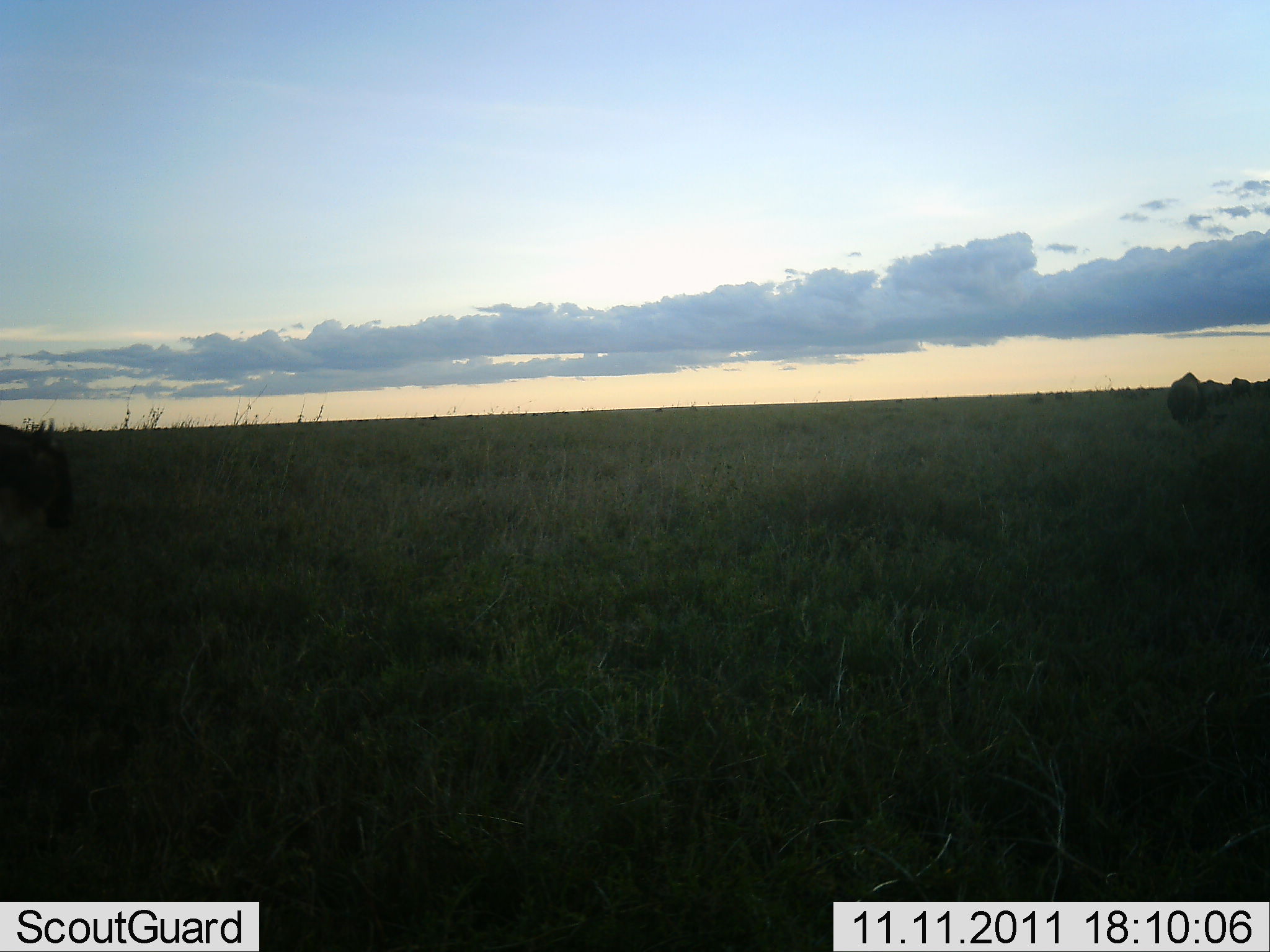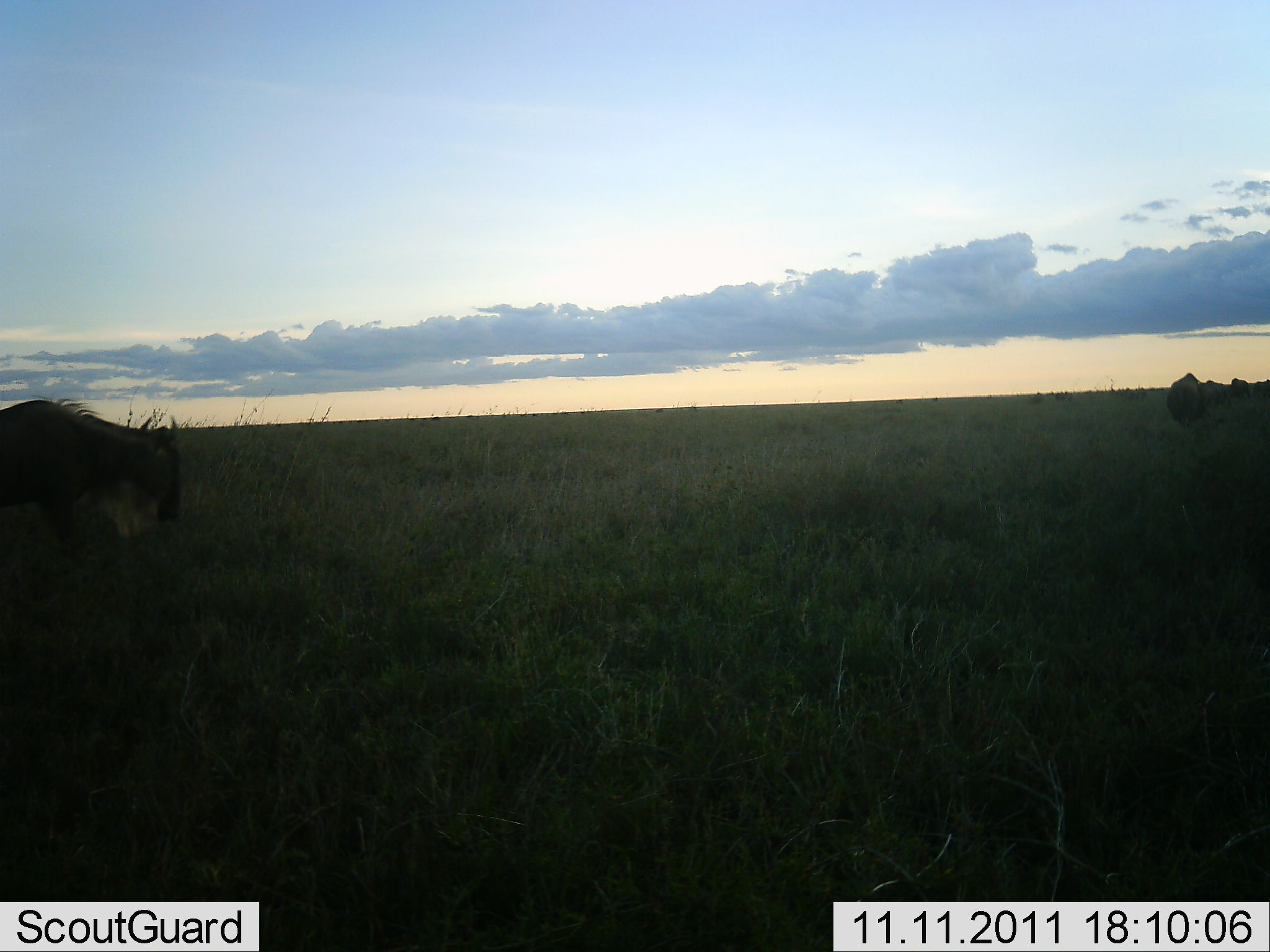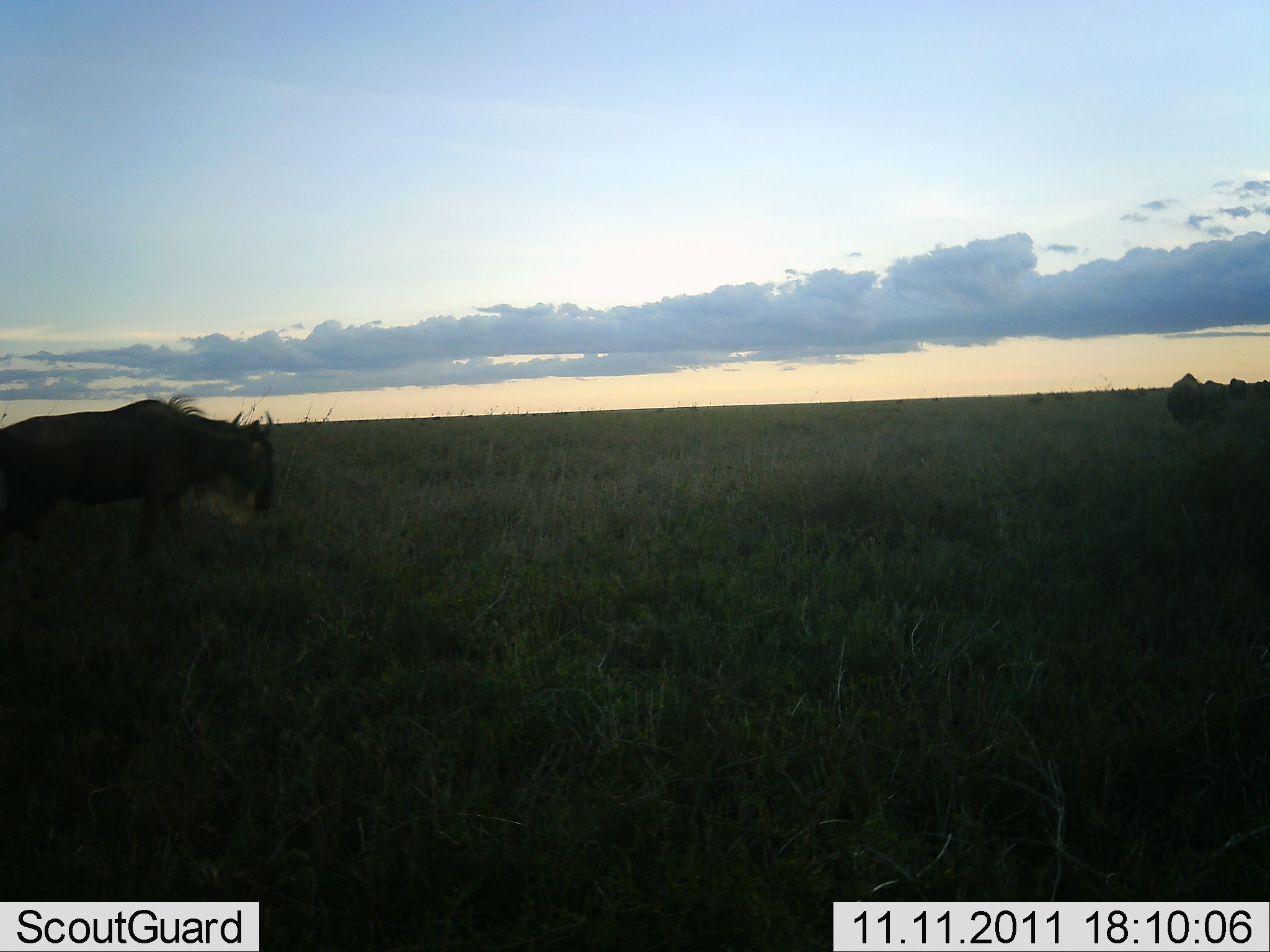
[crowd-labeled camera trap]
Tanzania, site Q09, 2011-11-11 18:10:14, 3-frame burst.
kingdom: Animalia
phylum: Chordata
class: Mammalia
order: Artiodactyla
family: Bovidae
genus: Connochaetes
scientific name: Connochaetes taurinus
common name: blue wildebeest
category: wildebeest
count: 2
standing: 17%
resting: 0%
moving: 100%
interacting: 0%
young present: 0%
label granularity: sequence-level